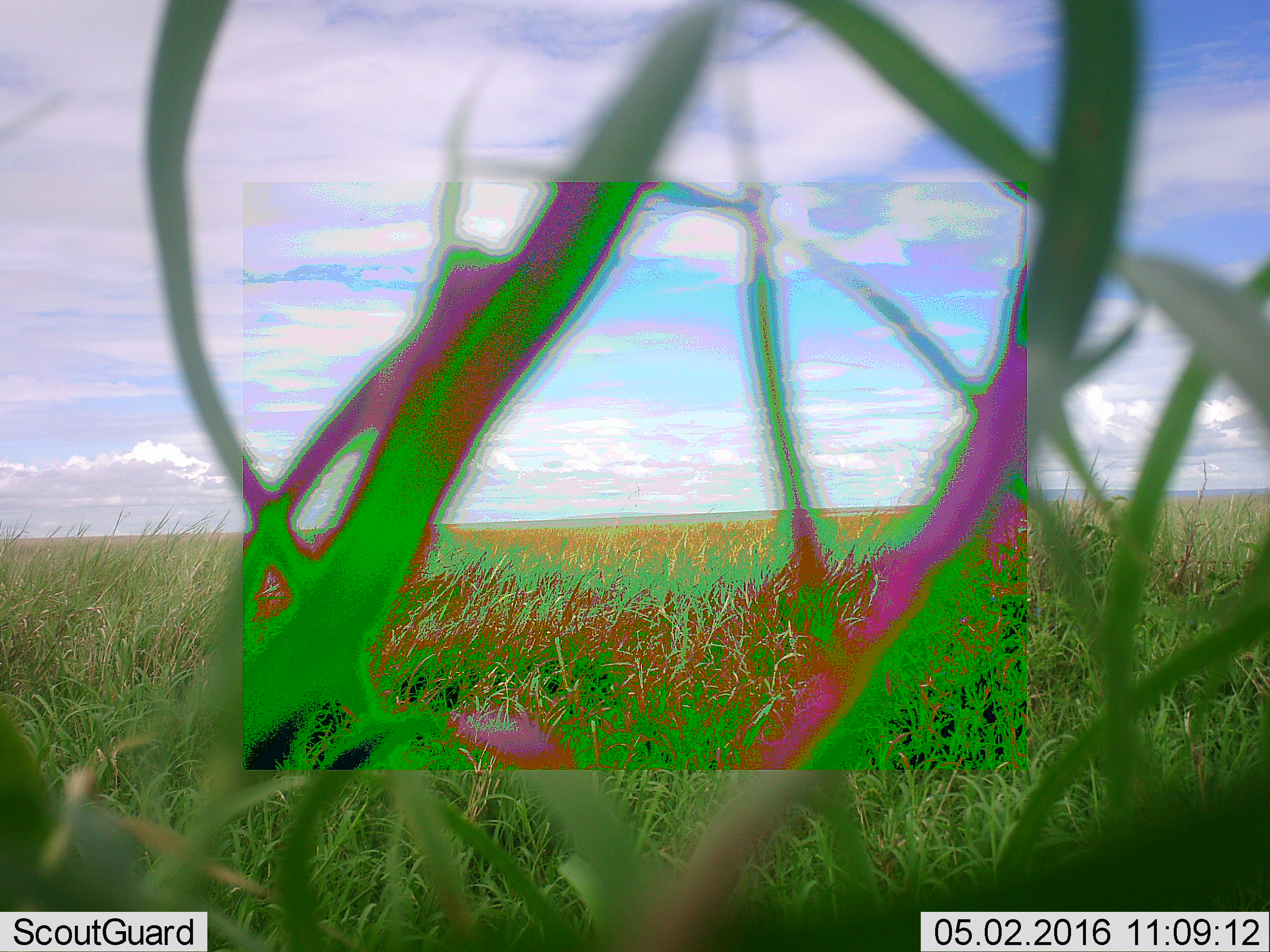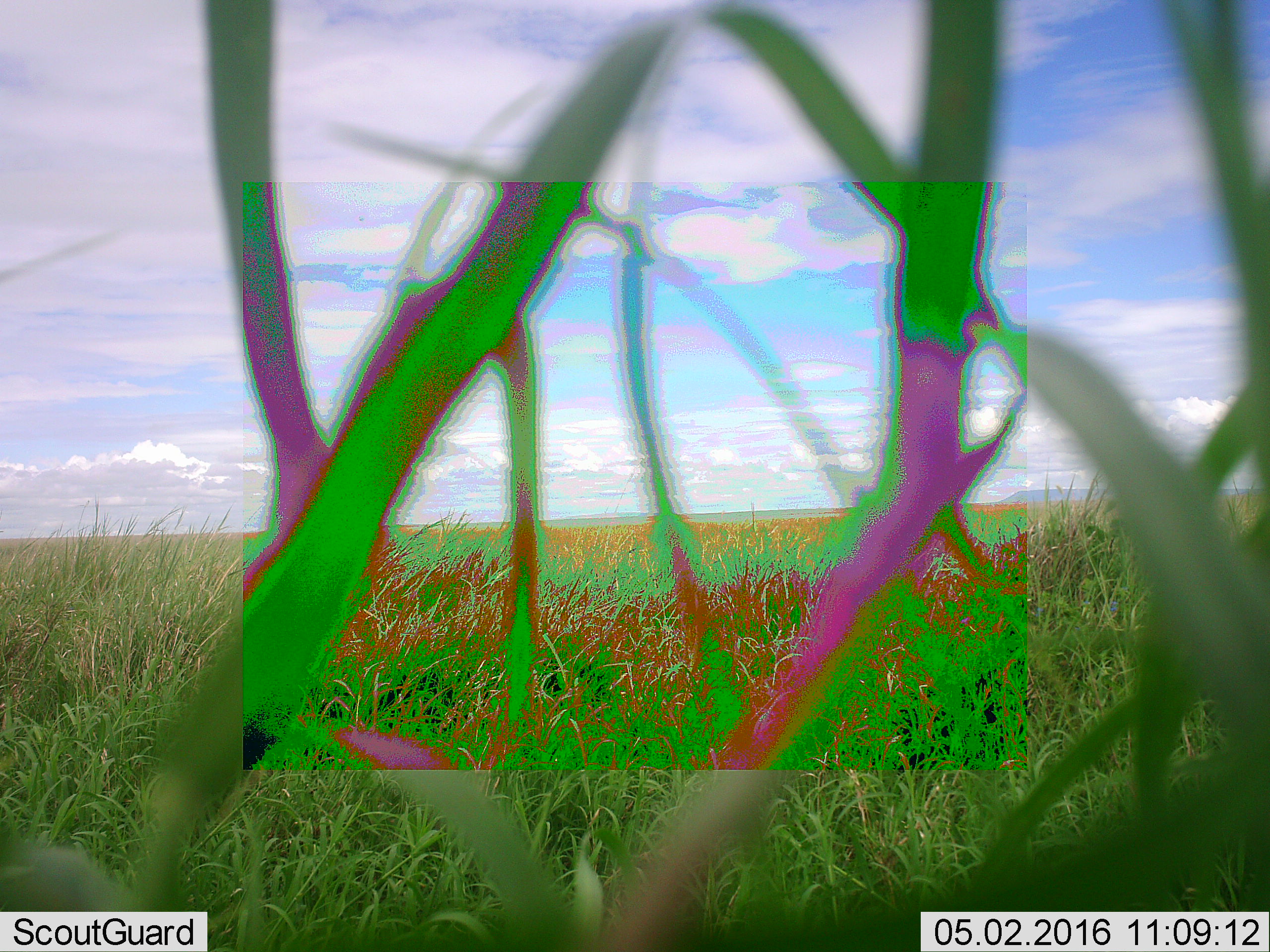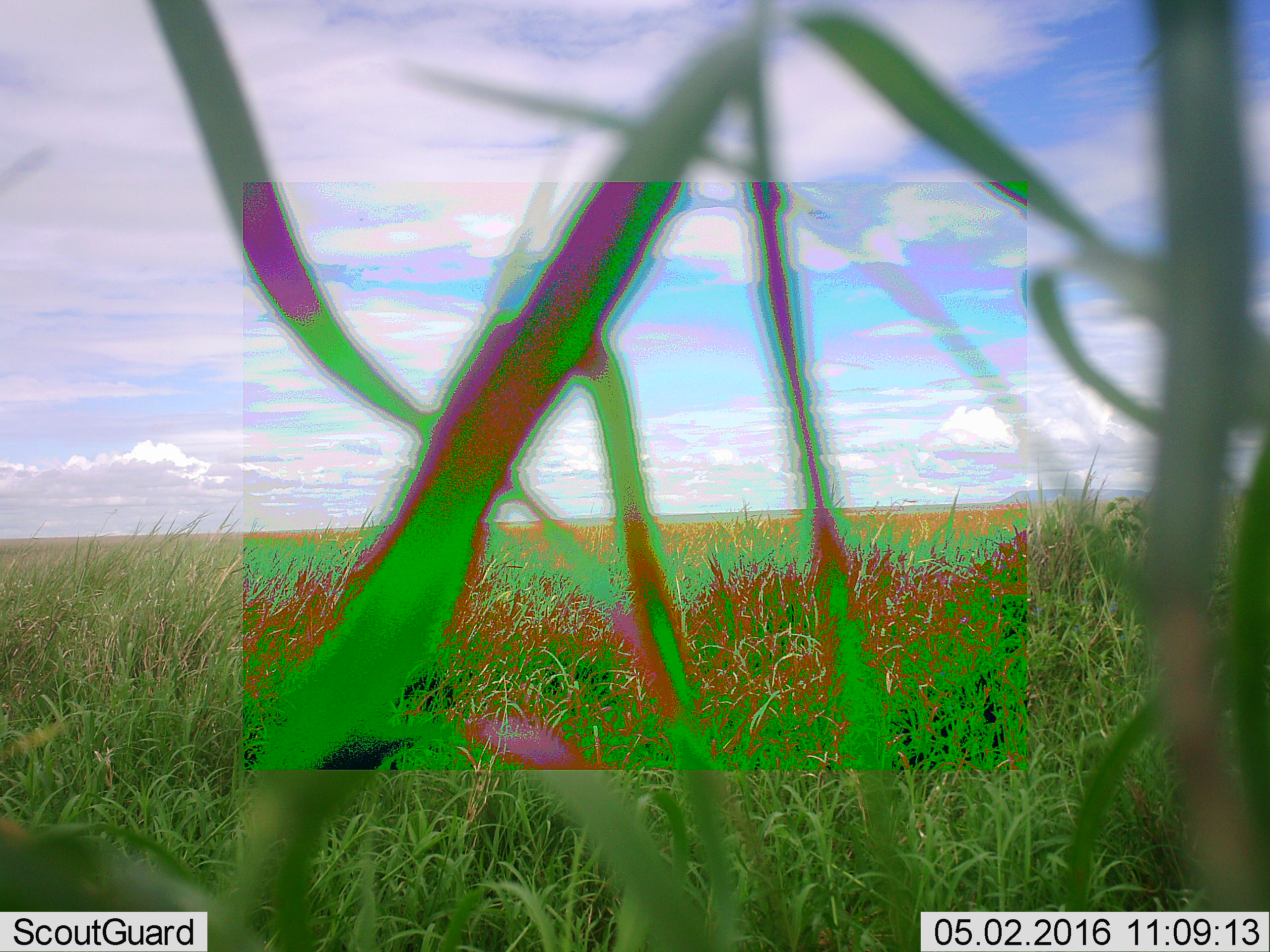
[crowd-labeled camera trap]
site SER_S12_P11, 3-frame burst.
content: unidentified animal